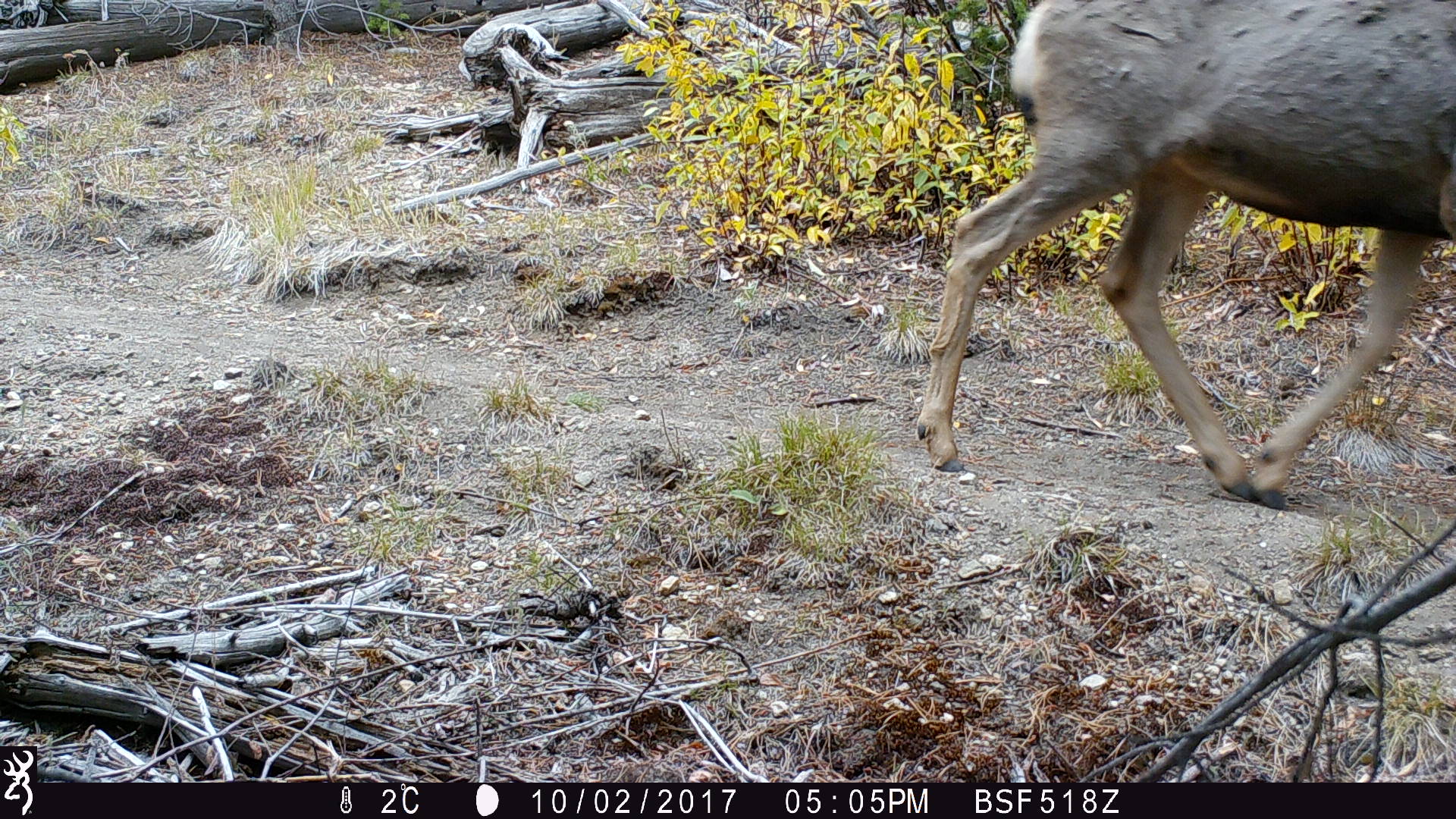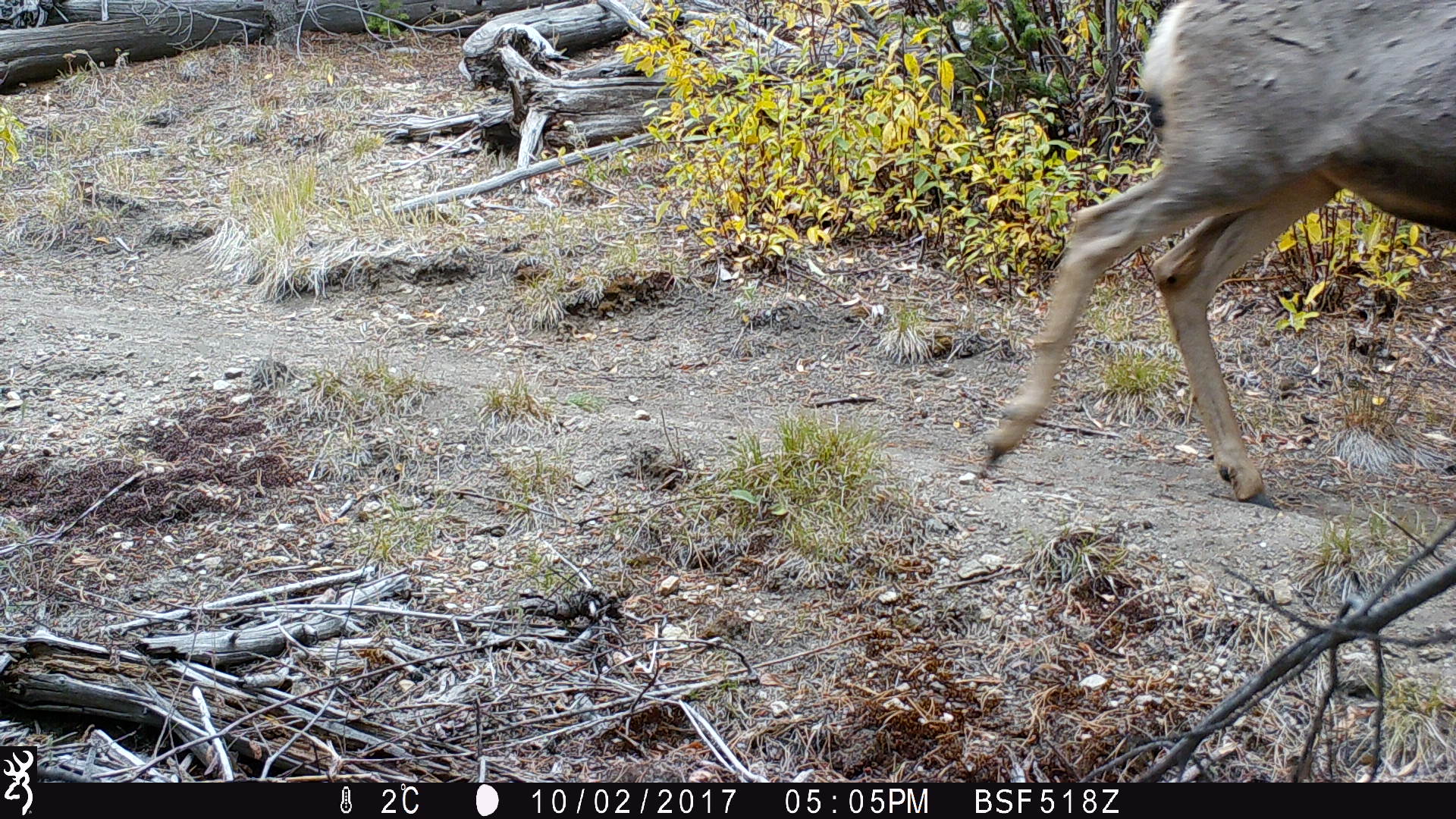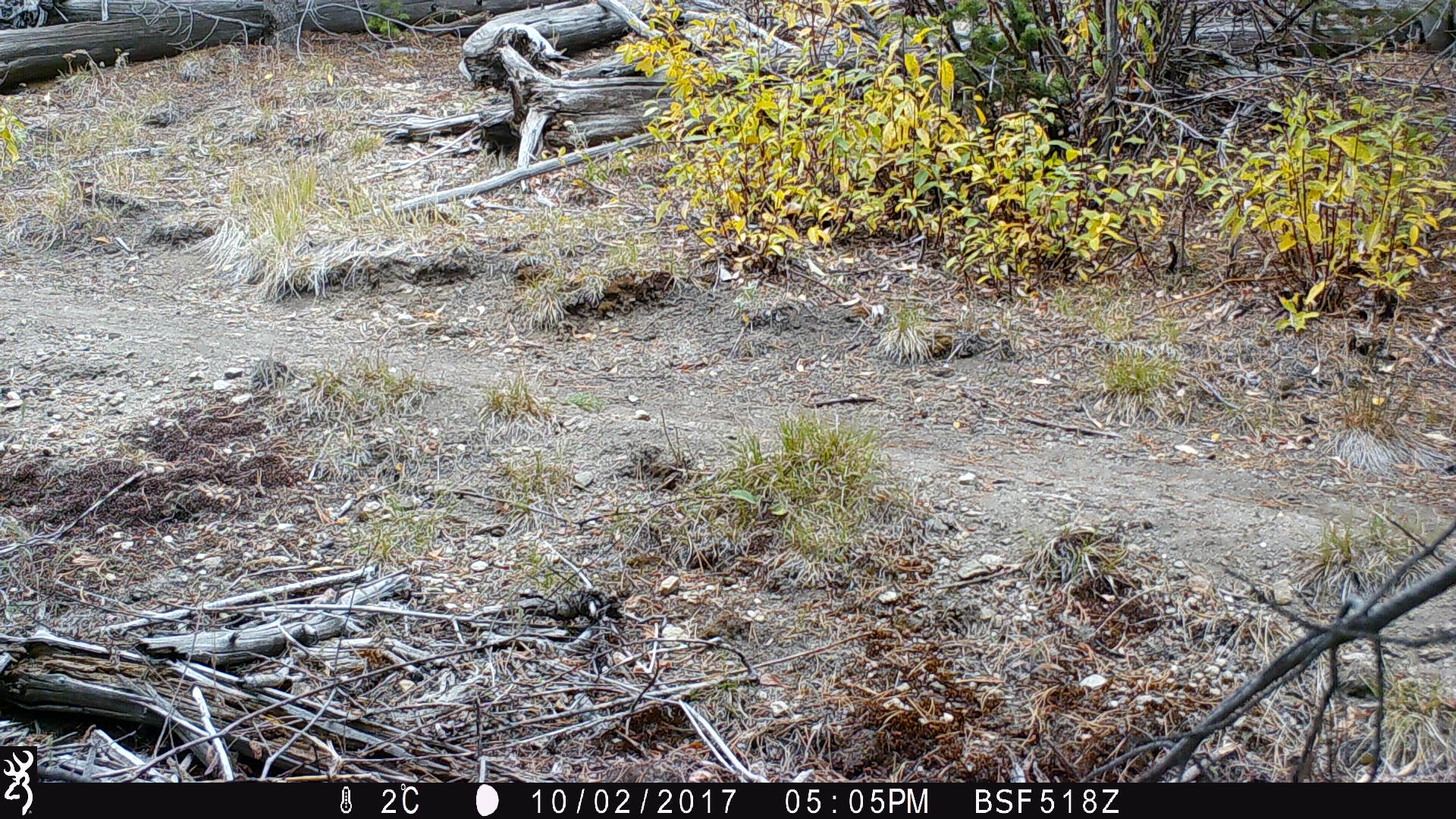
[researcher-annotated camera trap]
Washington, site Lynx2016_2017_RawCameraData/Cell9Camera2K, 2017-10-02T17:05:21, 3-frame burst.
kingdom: Animalia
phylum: Chordata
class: Mammalia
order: Artiodactyla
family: Cervidae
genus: Odocoileus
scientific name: Odocoileus hemionus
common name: mule deer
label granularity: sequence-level